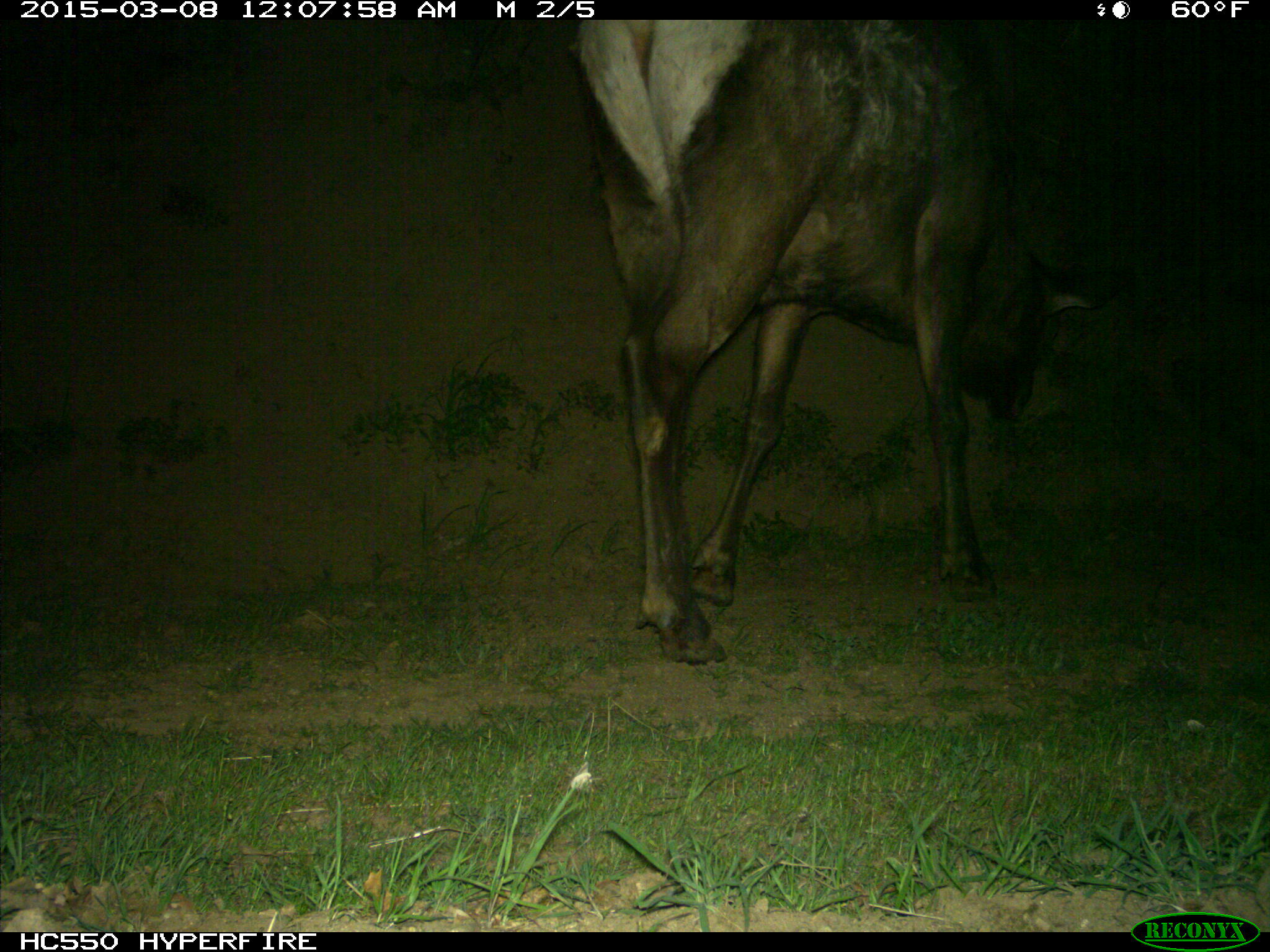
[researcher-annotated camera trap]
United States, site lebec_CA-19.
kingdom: Animalia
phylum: Chordata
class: Mammalia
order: Artiodactyla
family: Cervidae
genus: Cervus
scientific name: Cervus canadensis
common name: elk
Cervus canadensis (elk).